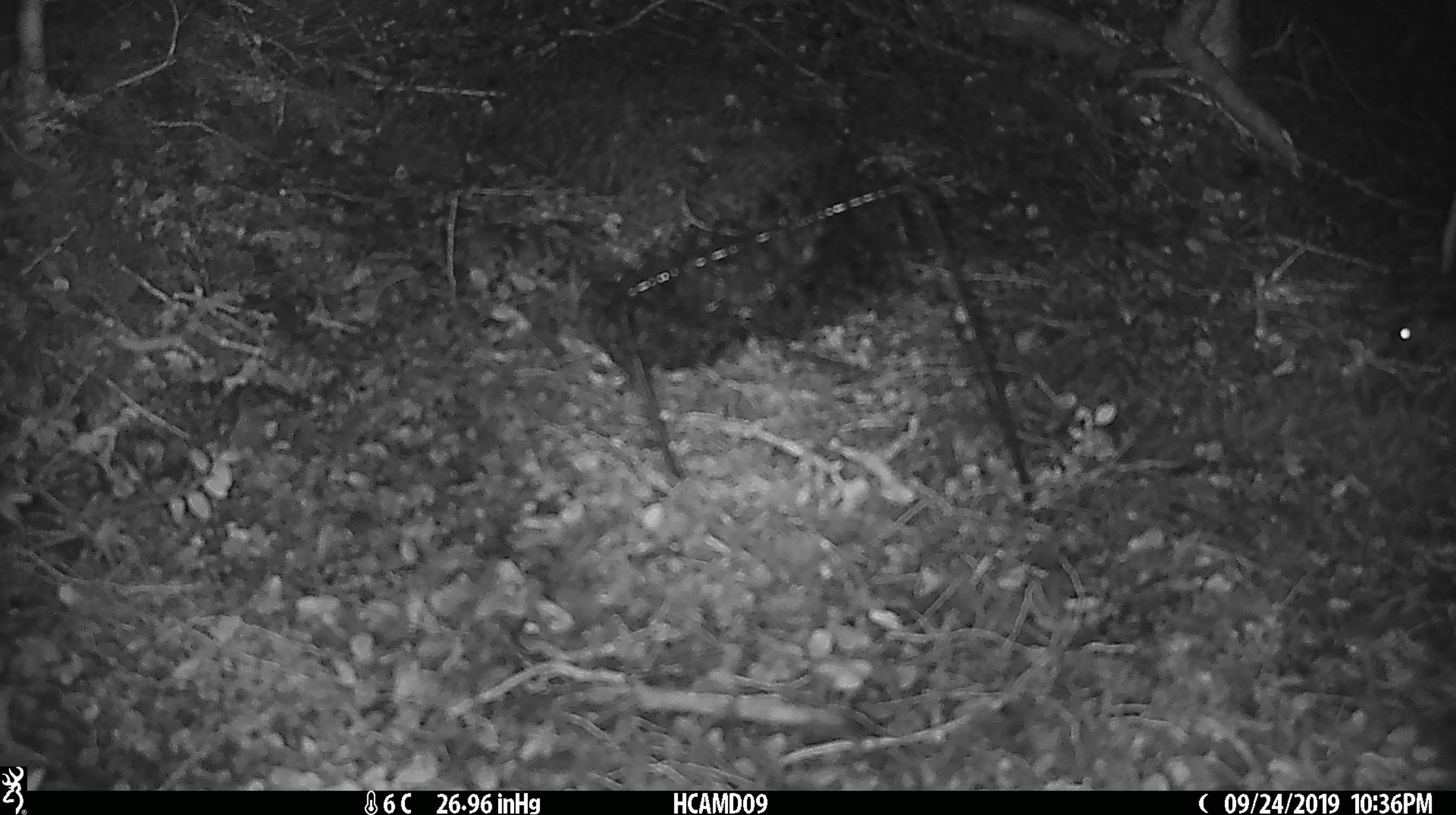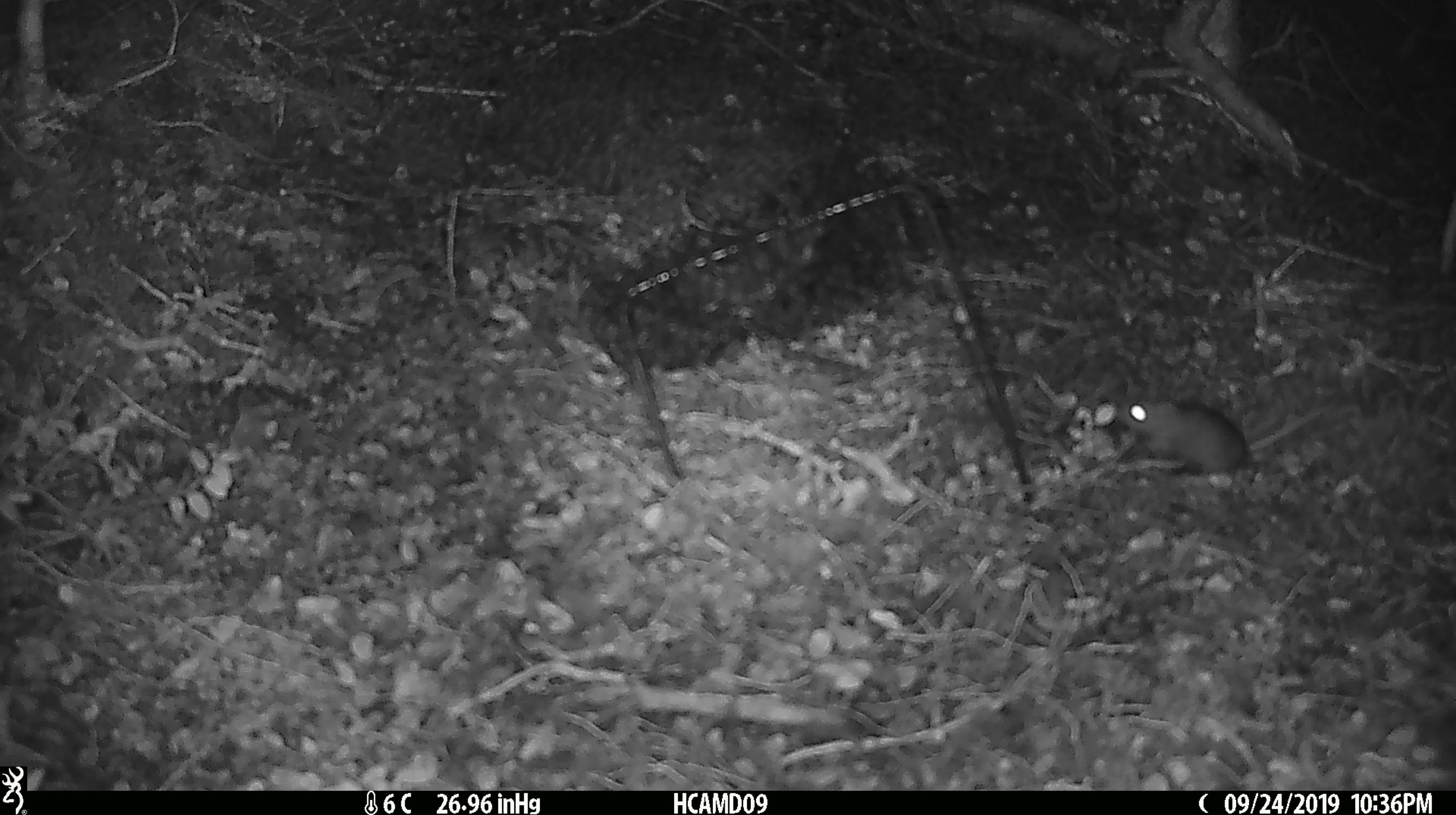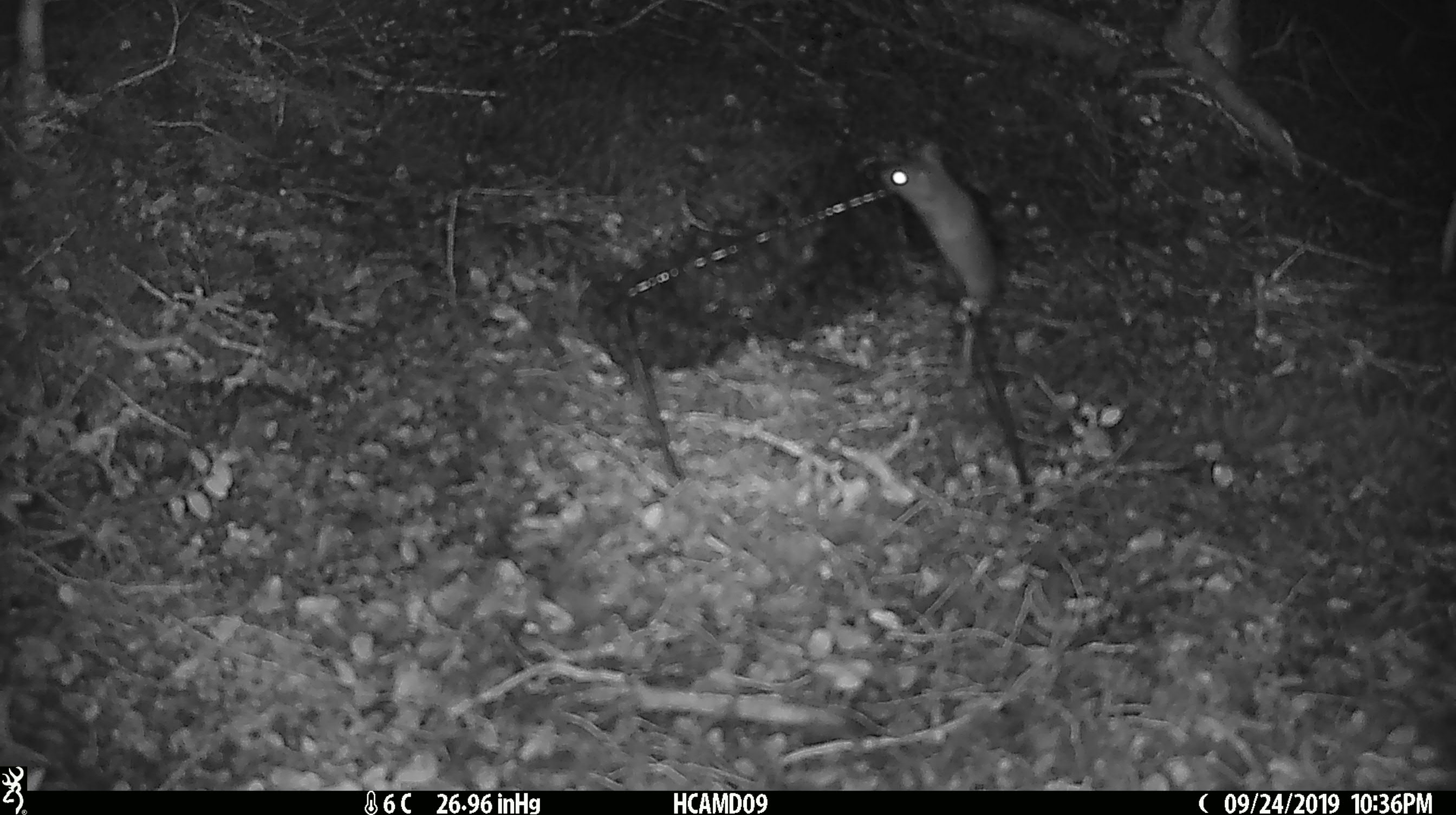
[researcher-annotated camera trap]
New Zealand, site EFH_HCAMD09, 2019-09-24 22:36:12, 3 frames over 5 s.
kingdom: Animalia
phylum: Chordata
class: Mammalia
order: Rodentia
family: Muridae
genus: Mus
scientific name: Mus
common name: mouse